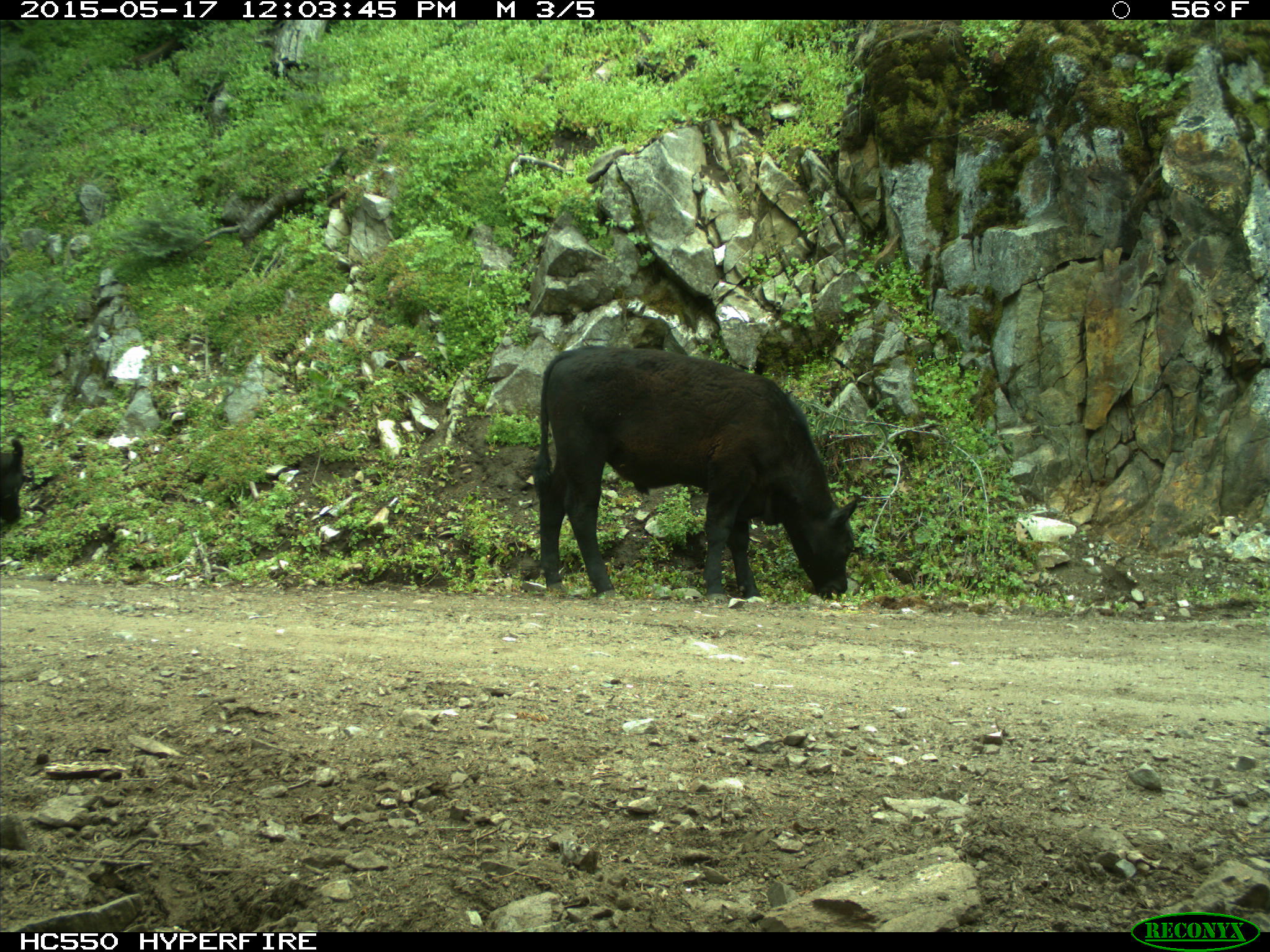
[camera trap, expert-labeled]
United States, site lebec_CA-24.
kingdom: Animalia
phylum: Chordata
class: Mammalia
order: Artiodactyla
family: Bovidae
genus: Bos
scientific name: Bos taurus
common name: domestic cow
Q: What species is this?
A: Bos taurus (domestic cow).